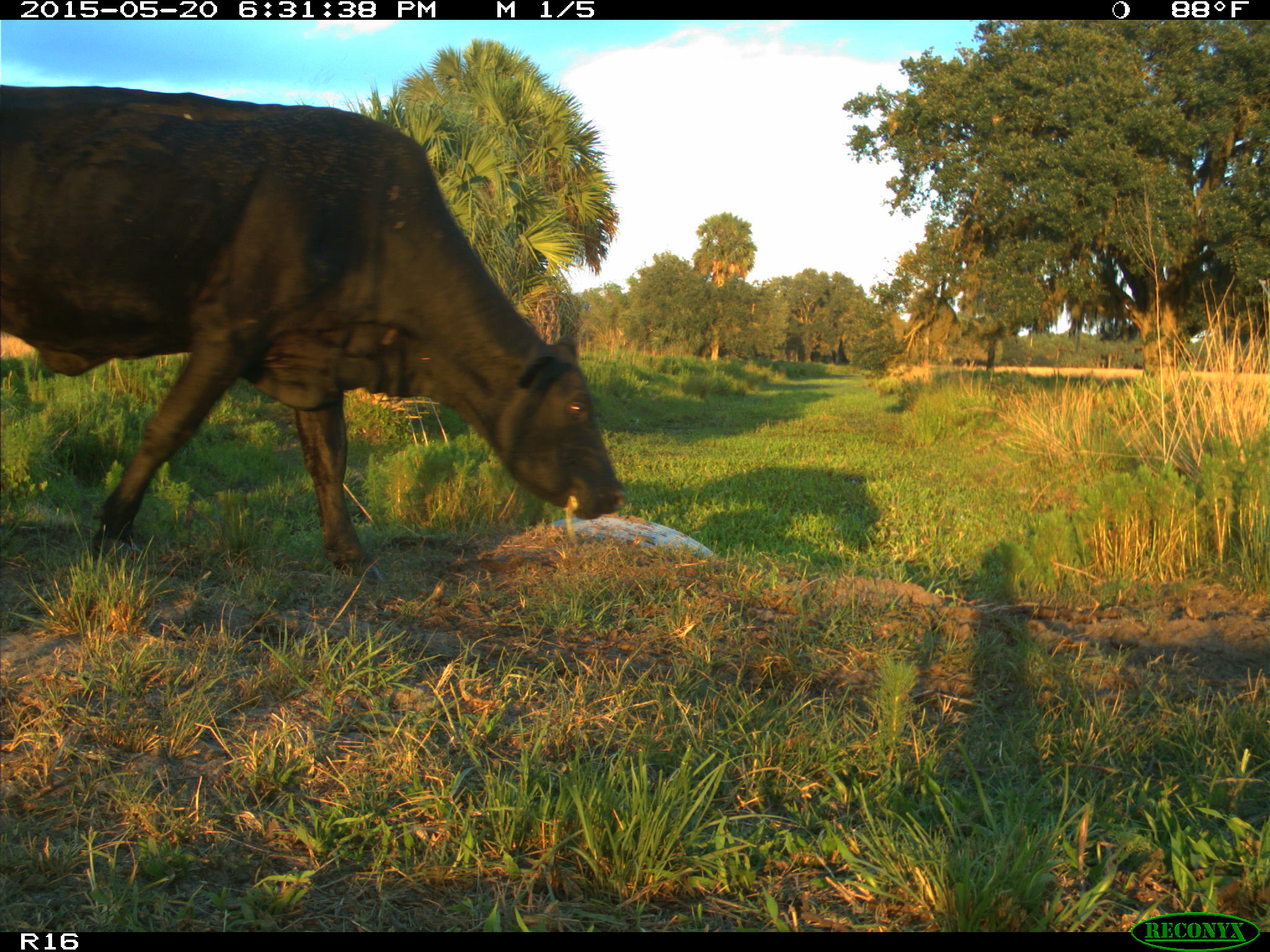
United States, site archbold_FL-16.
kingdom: Animalia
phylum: Chordata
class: Mammalia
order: Artiodactyla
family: Bovidae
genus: Bos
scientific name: Bos taurus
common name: domestic cow